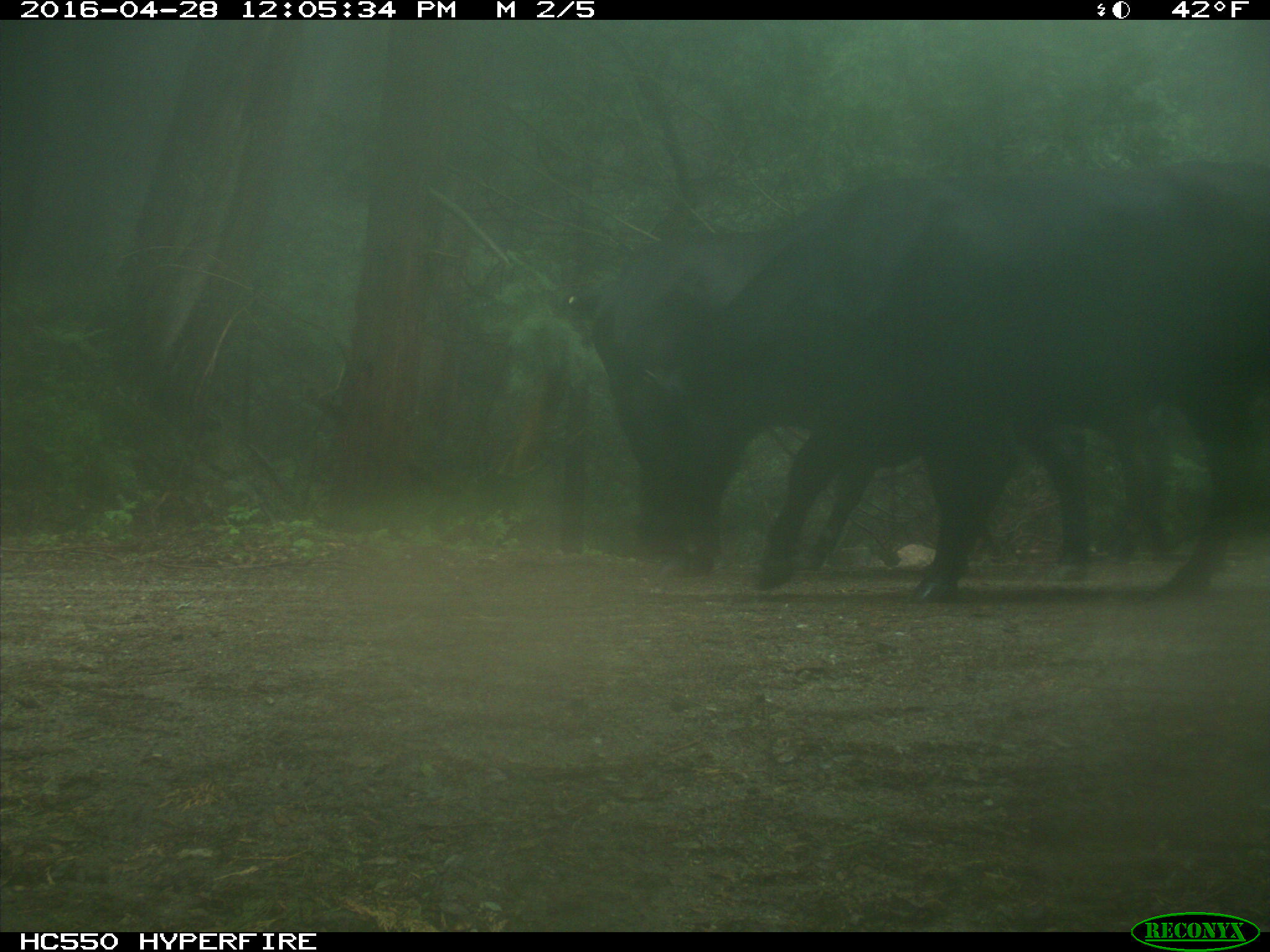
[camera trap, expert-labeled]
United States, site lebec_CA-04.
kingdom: Animalia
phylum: Chordata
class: Mammalia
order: Artiodactyla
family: Bovidae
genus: Bos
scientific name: Bos taurus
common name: domestic cow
Bos taurus (domestic cow).